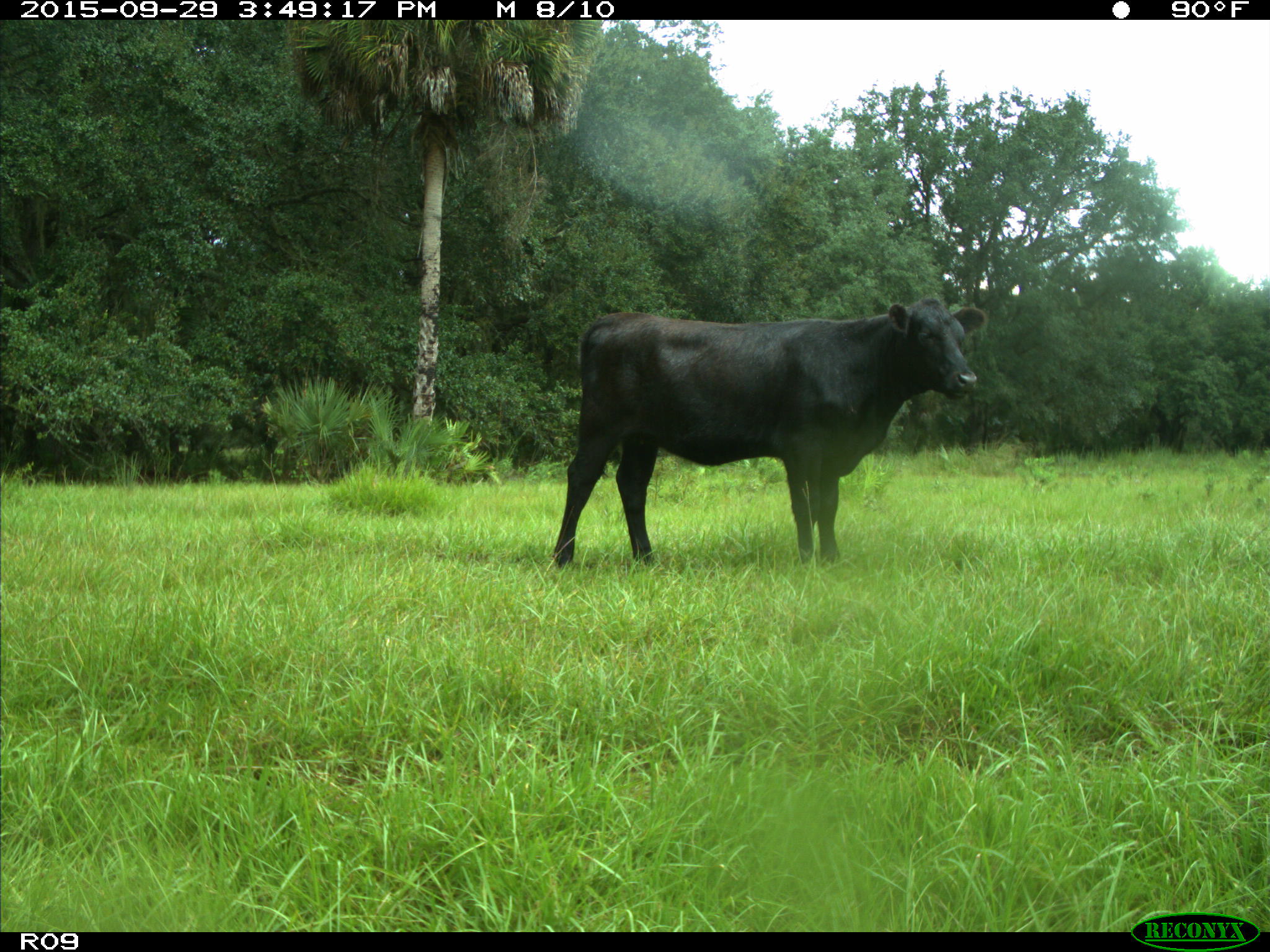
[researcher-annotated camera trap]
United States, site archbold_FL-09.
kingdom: Animalia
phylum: Chordata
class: Mammalia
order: Artiodactyla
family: Bovidae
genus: Bos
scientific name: Bos taurus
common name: domestic cow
Bos taurus (domestic cow).